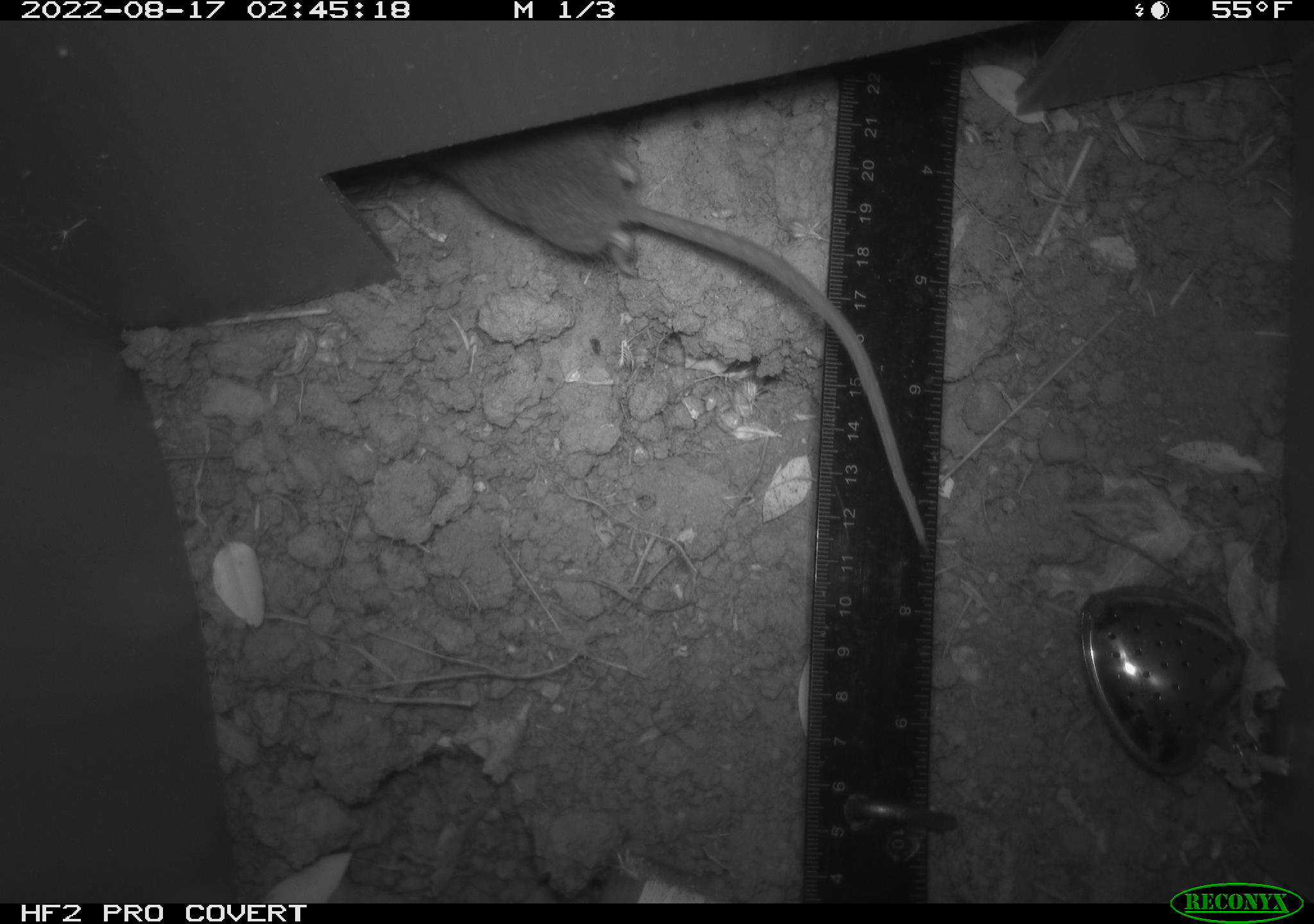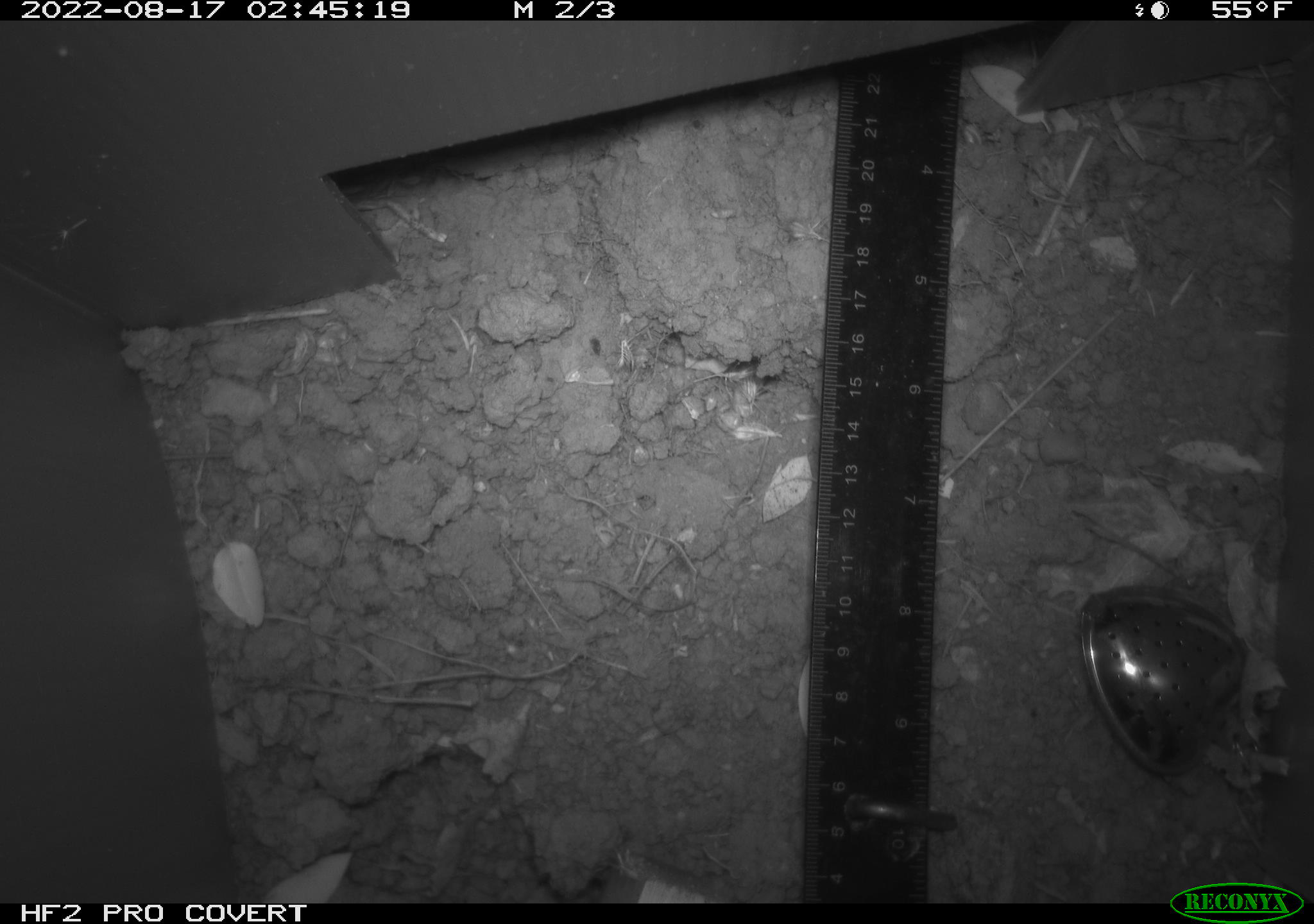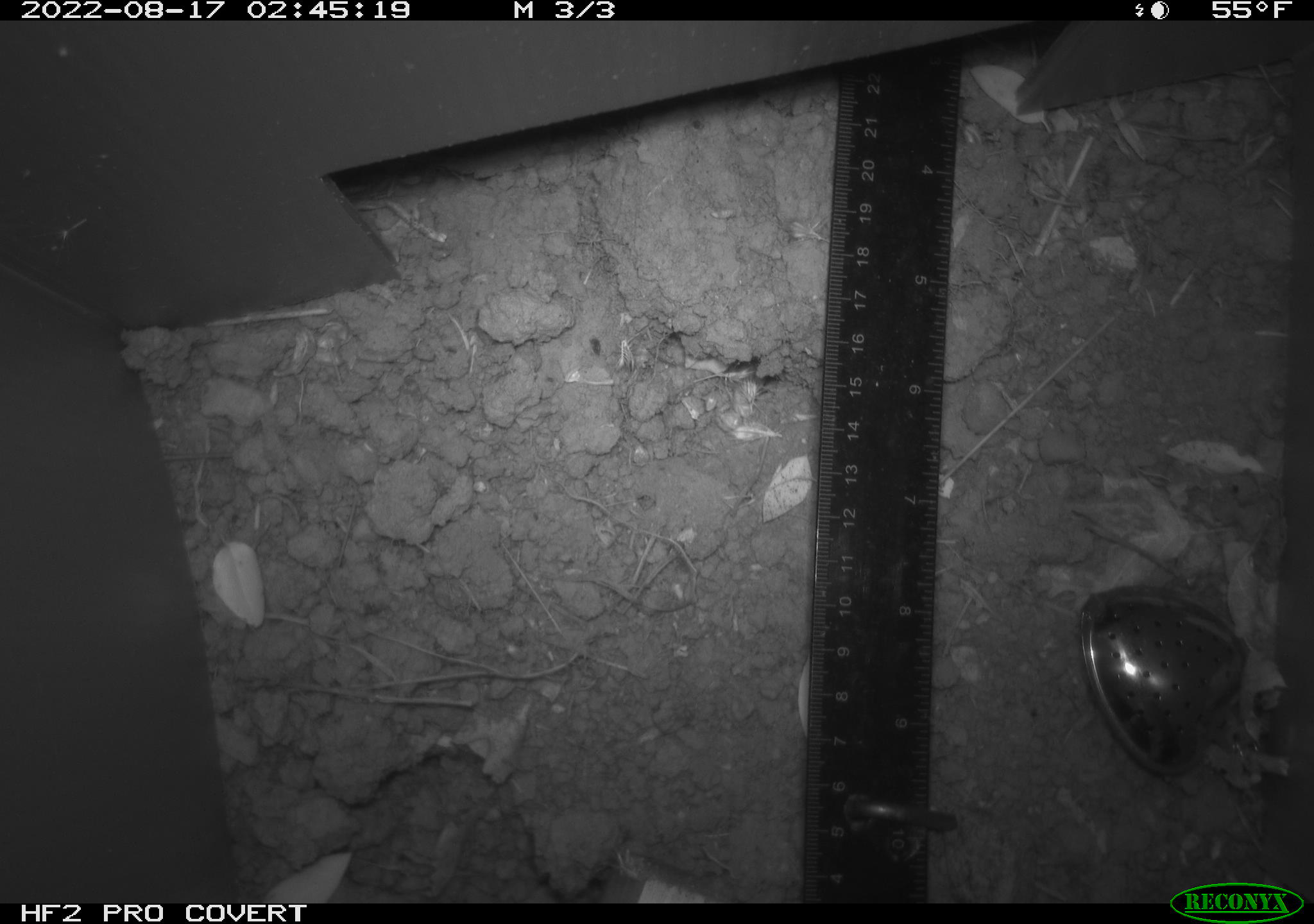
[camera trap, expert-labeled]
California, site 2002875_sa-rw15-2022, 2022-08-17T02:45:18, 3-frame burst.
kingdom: Animalia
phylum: Chordata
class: Mammalia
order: Rodentia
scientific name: Rodentia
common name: mouse species